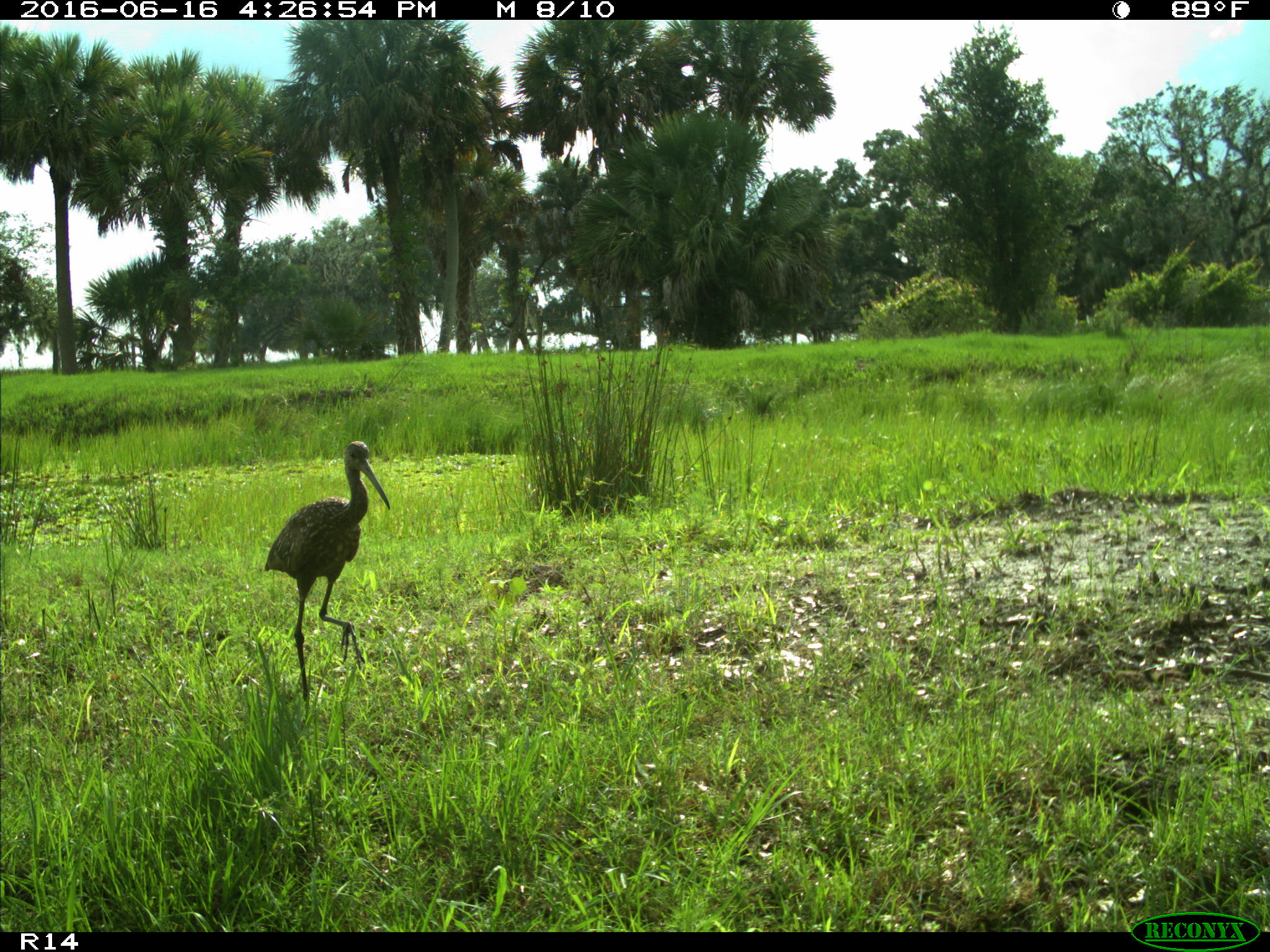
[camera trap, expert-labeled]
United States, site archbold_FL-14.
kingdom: Animalia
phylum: Chordata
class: Aves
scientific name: Aves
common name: birds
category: unidentified bird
Unidentified bird (birds) (Aves).